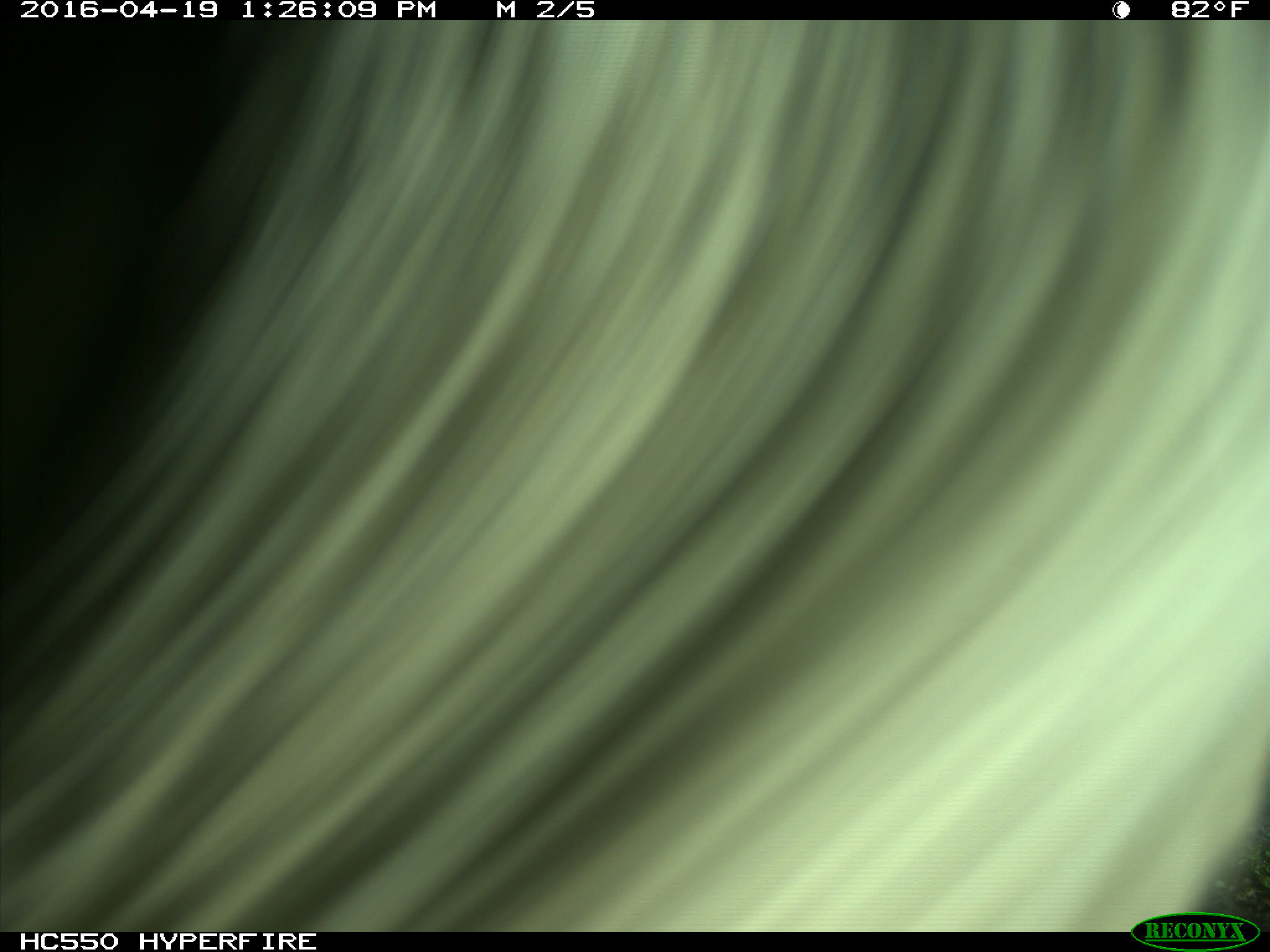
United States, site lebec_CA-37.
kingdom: Animalia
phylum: Chordata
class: Mammalia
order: Artiodactyla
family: Bovidae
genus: Bos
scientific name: Bos taurus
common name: domestic cow